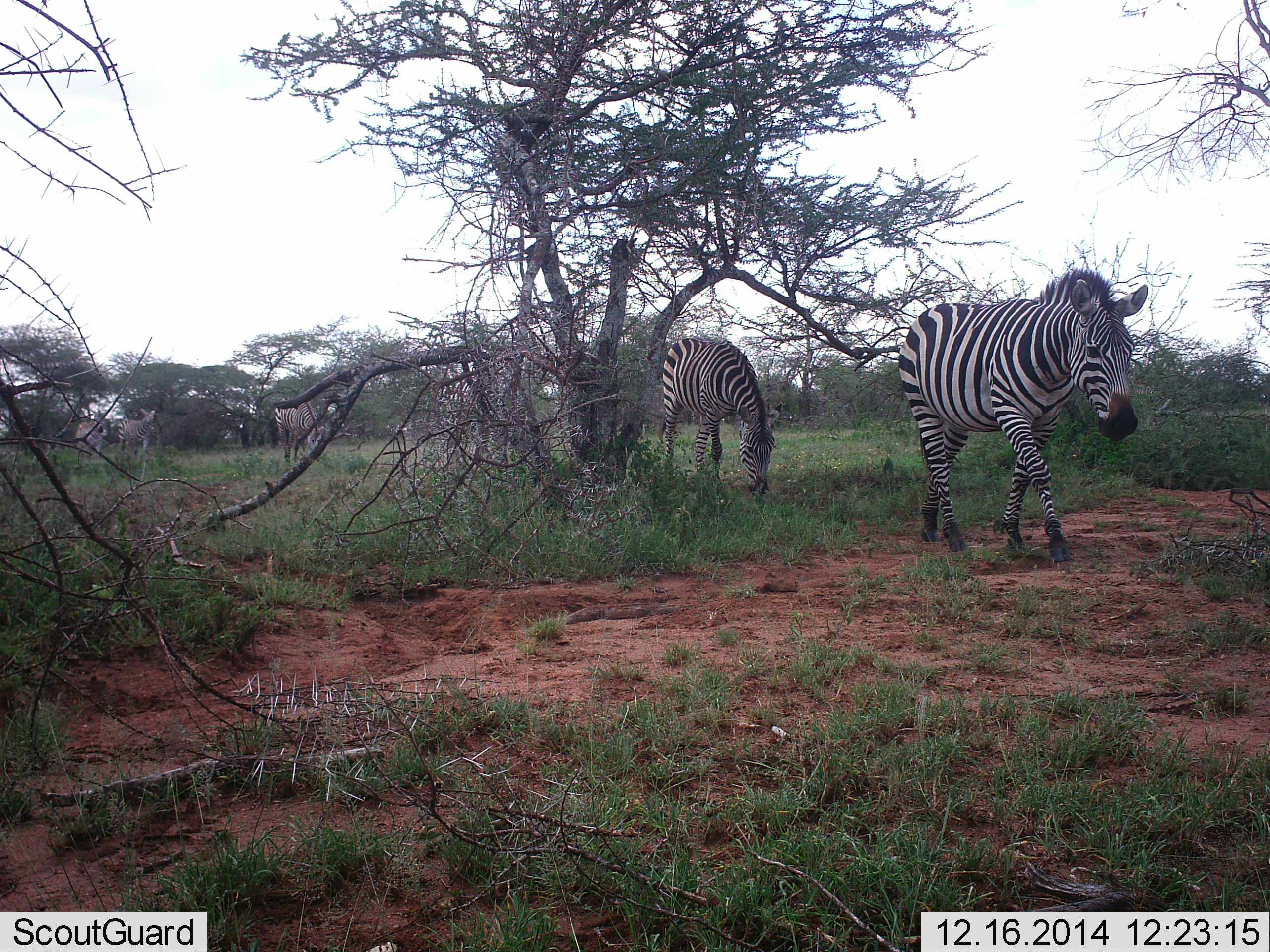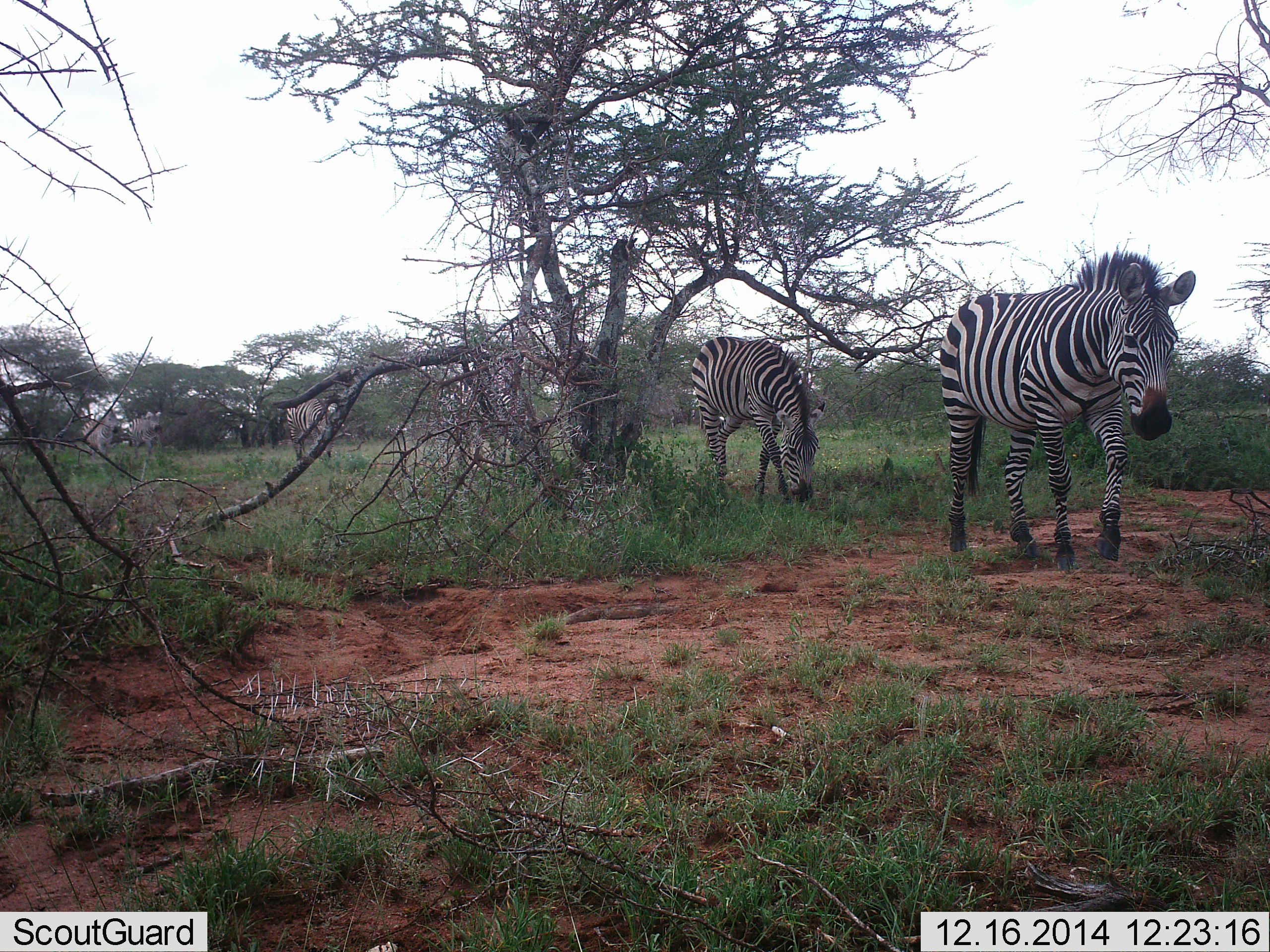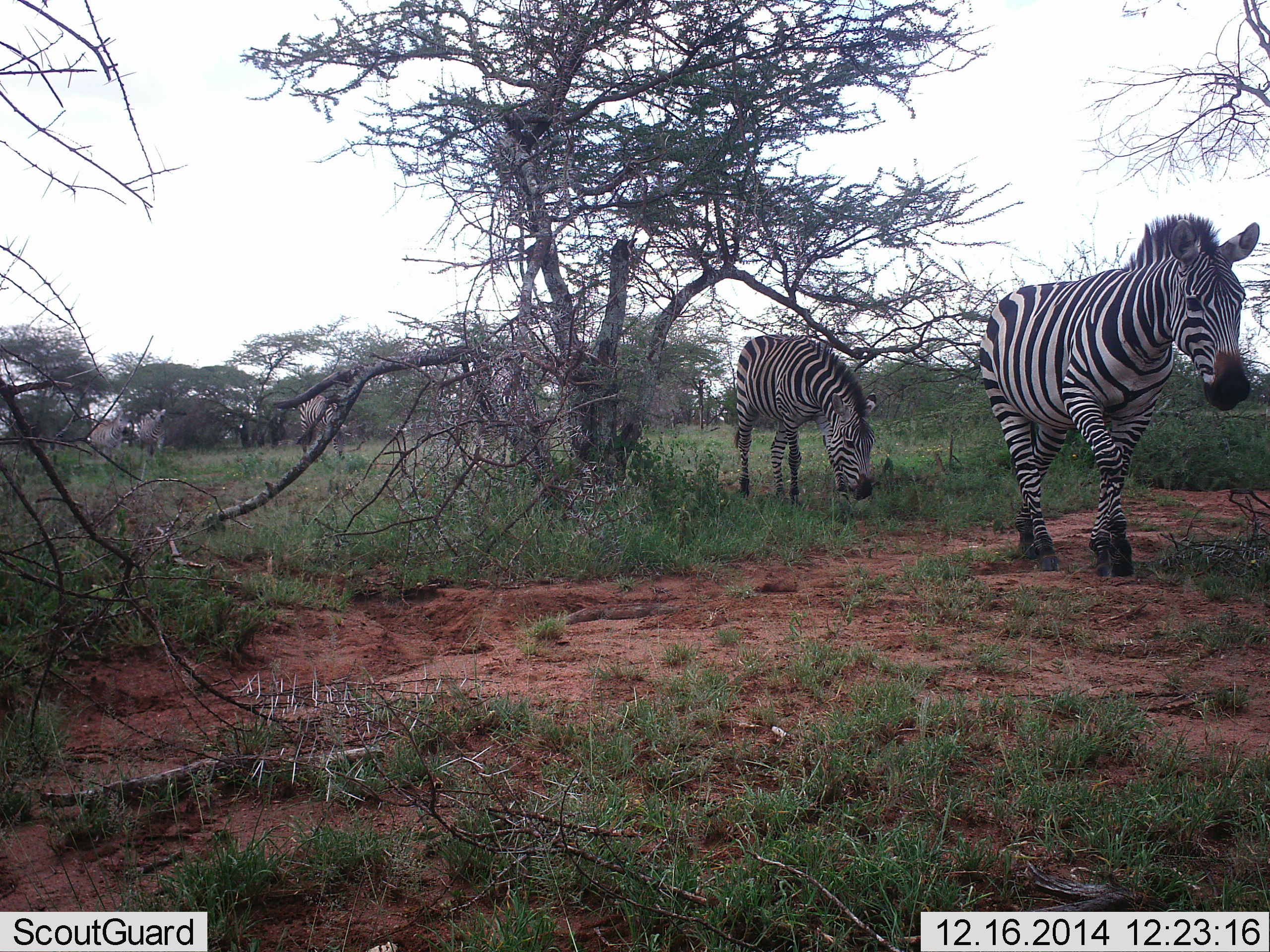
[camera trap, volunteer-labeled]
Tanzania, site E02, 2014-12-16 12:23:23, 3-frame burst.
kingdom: Animalia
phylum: Chordata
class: Mammalia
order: Perissodactyla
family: Equidae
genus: Equus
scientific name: Equus quagga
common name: plains zebra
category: zebra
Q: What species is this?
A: Zebra (plains zebra) (Equus quagga).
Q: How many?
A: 6.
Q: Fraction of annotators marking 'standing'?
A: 0%.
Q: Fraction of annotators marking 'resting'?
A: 0%.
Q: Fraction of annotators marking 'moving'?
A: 100%.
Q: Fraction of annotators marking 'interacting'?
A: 0%.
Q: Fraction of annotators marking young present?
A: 0%.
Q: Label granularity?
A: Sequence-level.